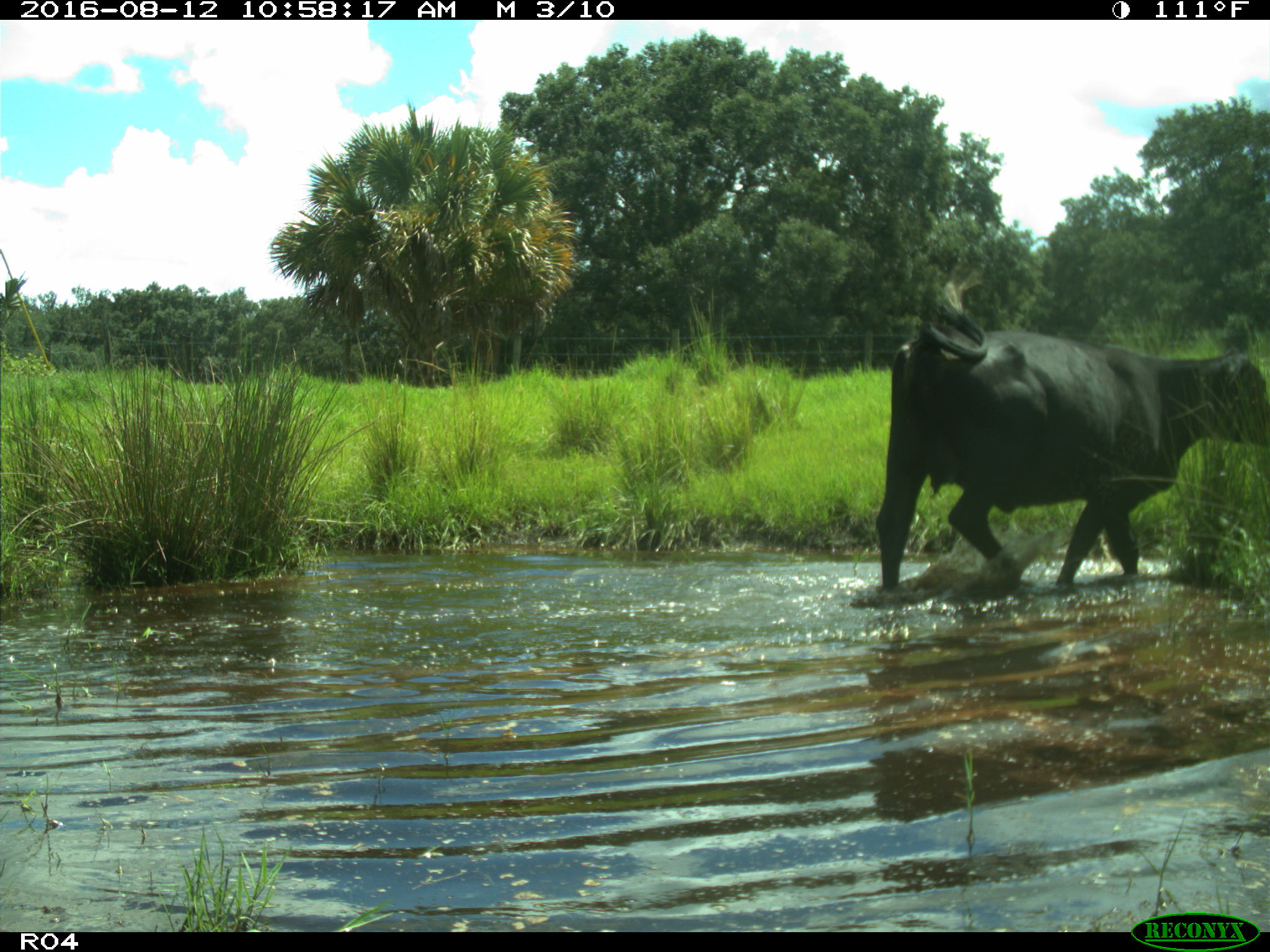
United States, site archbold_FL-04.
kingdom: Animalia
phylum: Chordata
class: Mammalia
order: Artiodactyla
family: Bovidae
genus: Bos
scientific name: Bos taurus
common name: domestic cow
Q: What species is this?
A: Bos taurus (domestic cow).